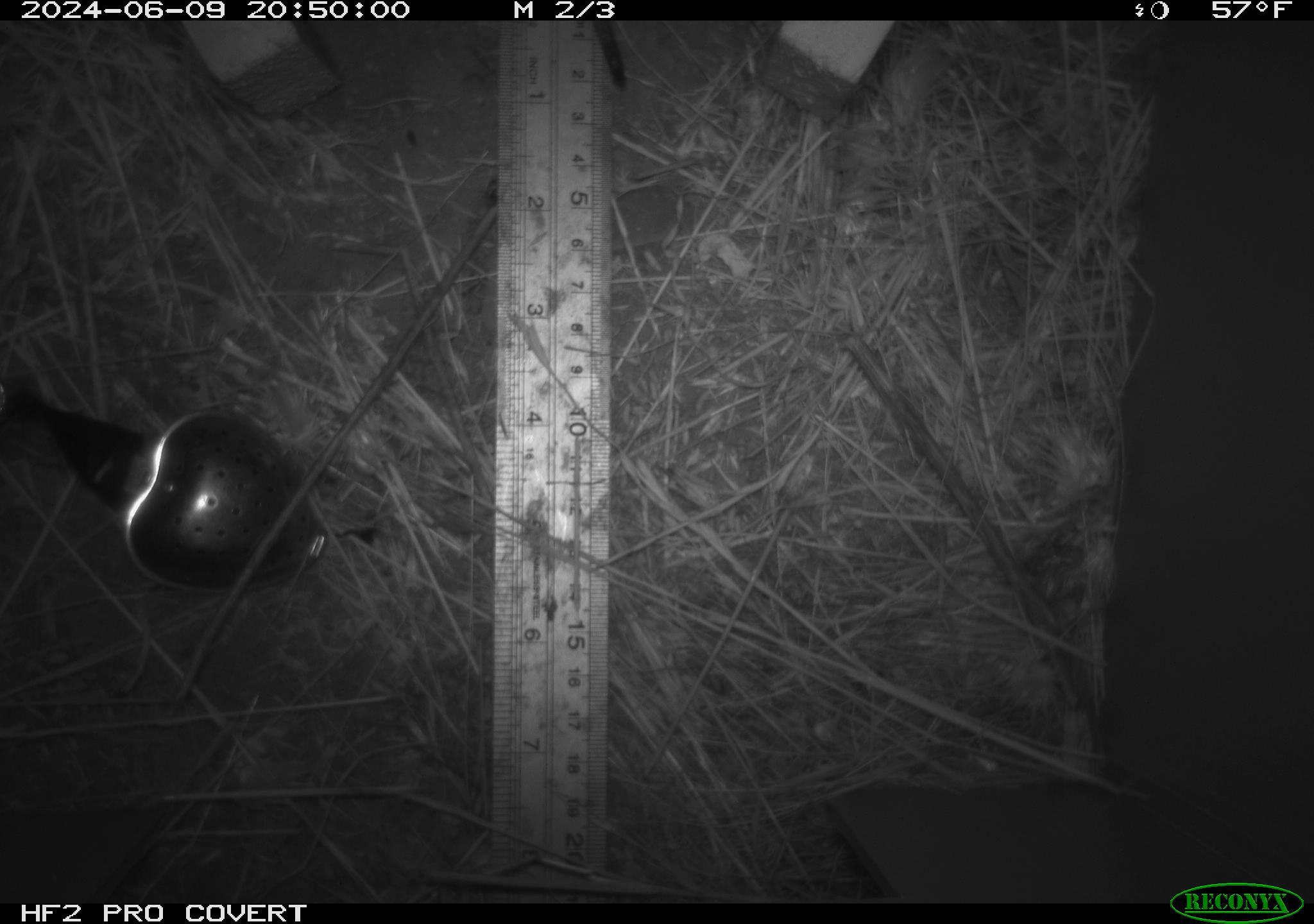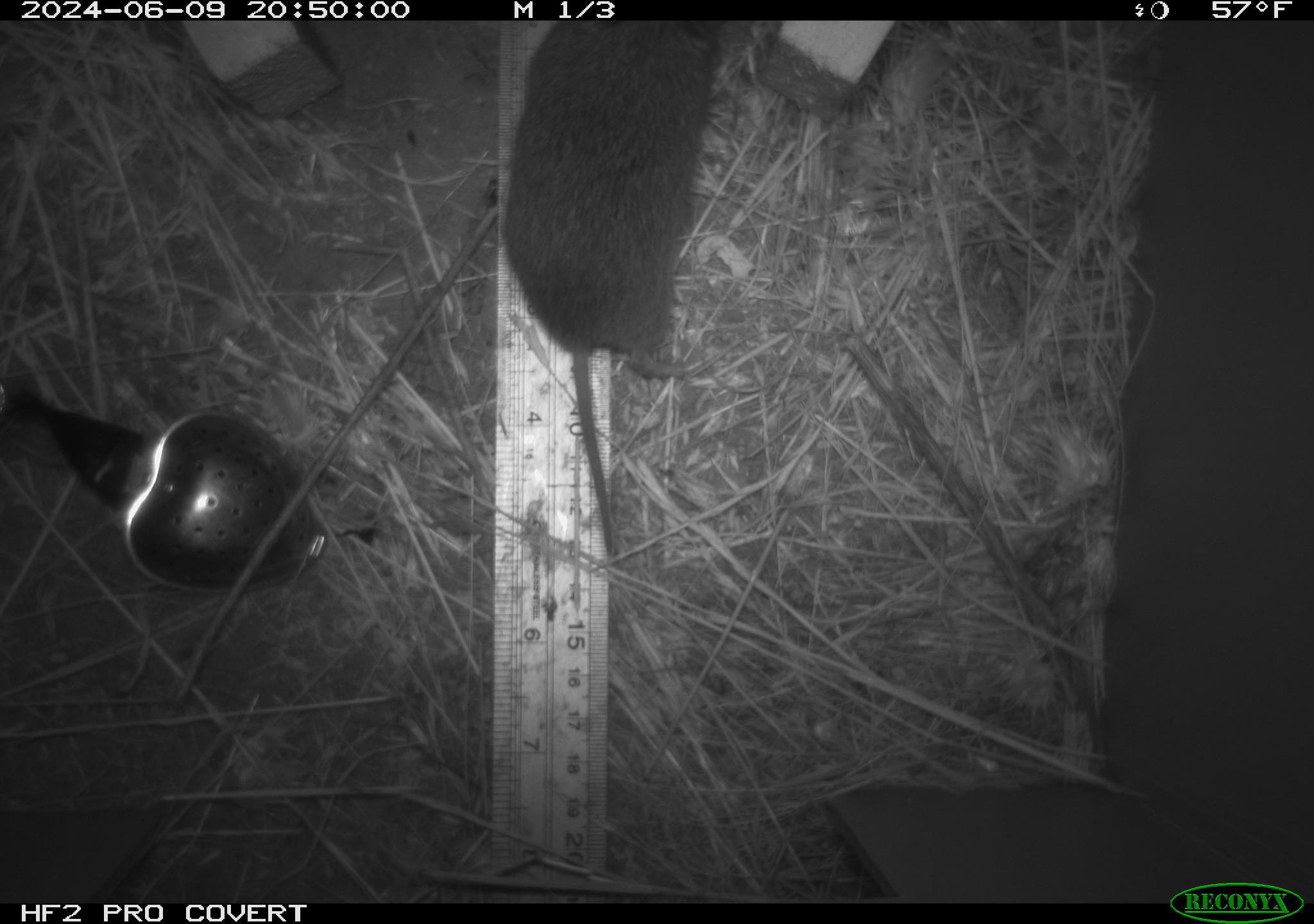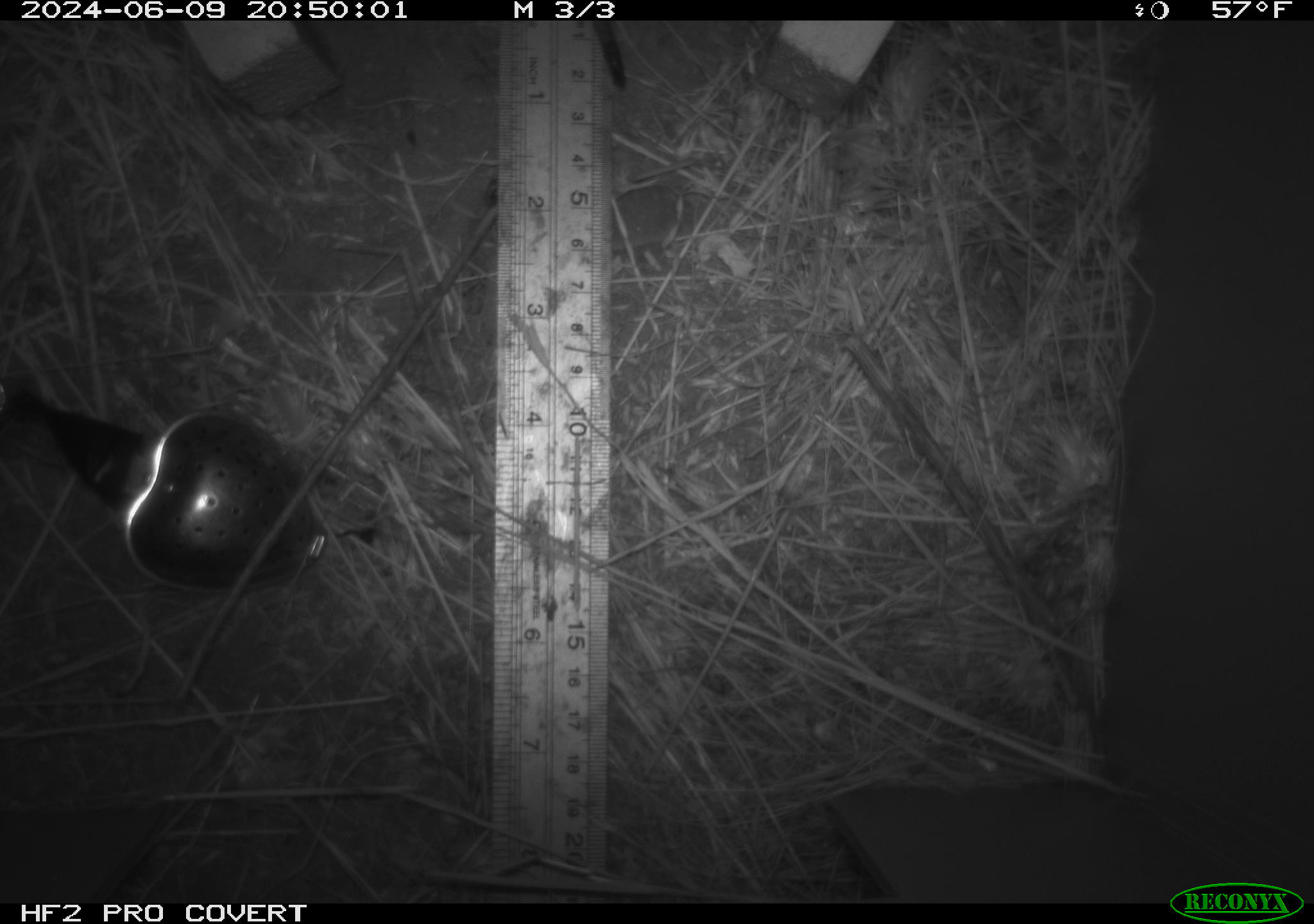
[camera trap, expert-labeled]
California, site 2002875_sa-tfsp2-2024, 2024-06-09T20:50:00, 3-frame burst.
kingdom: Animalia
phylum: Chordata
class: Mammalia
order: Rodentia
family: Cricetidae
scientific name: Arvicolinae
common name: voles, lemmings, and muskrats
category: arvicolinae subfamily